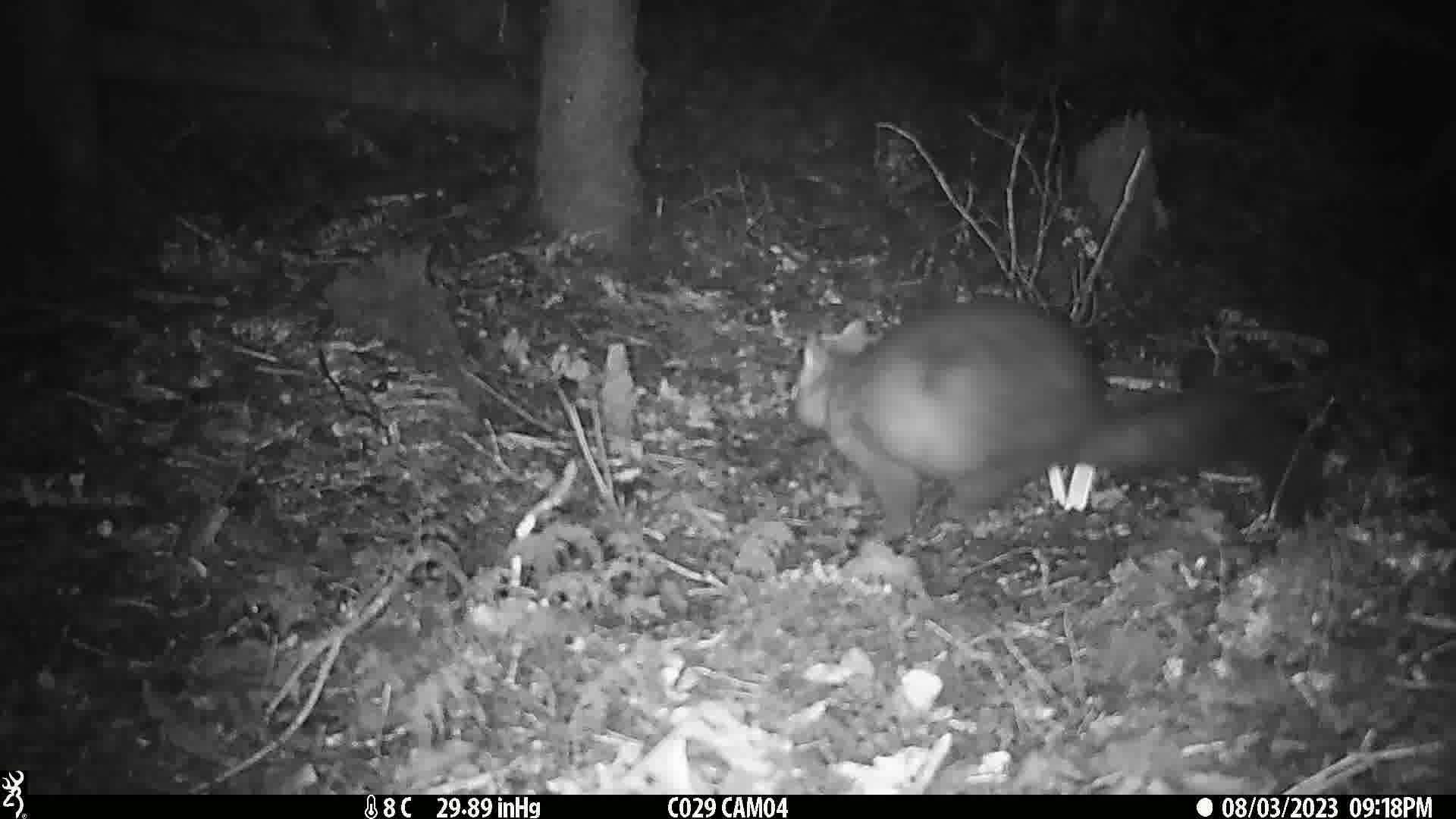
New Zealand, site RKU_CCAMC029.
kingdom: Animalia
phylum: Chordata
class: Mammalia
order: Diprotodontia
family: Phalangeridae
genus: Trichosurus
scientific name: Trichosurus vulpecula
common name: common brushtail possum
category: possum